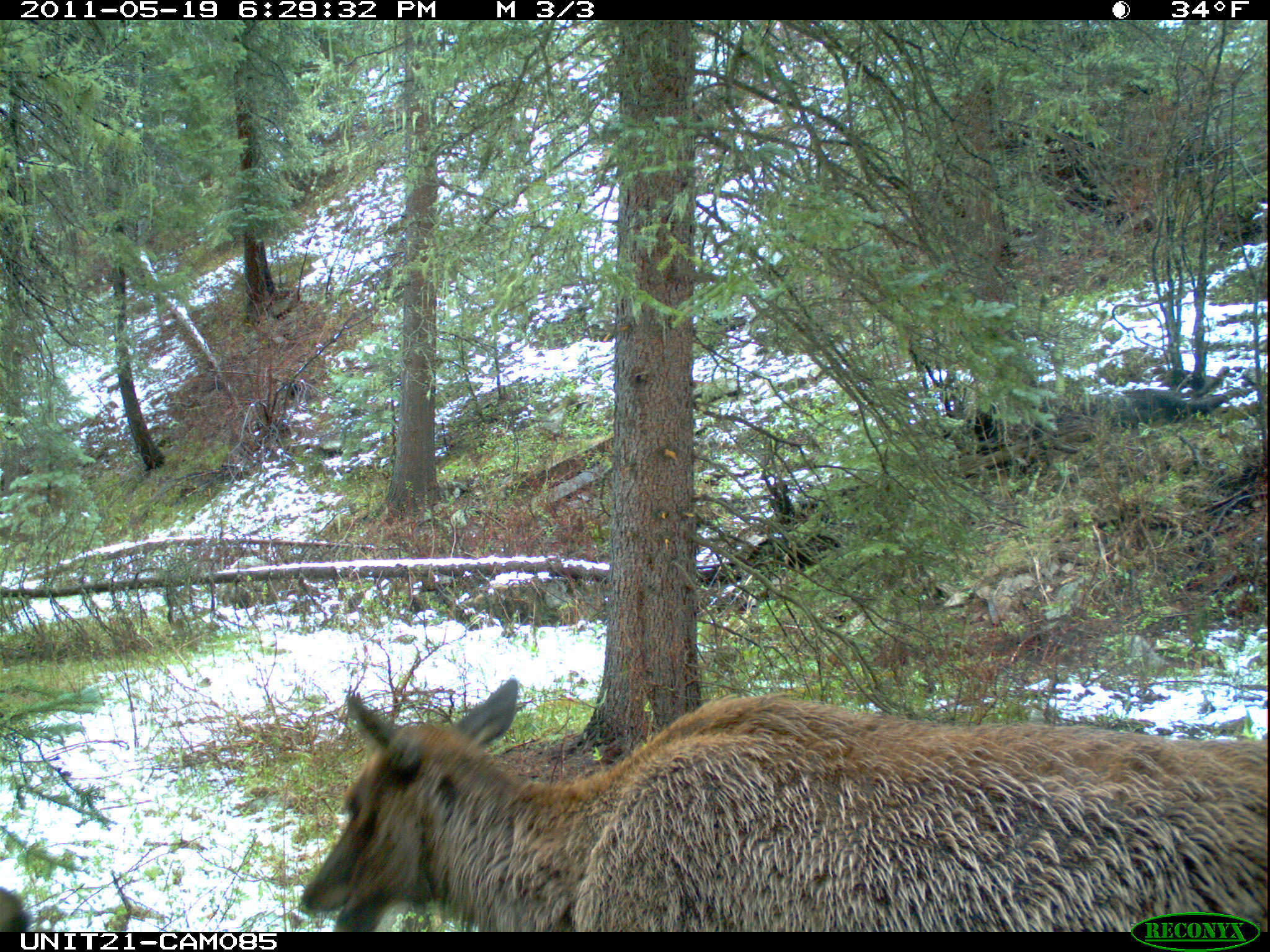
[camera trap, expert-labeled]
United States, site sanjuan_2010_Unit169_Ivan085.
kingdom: Animalia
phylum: Chordata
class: Mammalia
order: Artiodactyla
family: Cervidae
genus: Cervus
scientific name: Cervus elaphus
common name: red deer